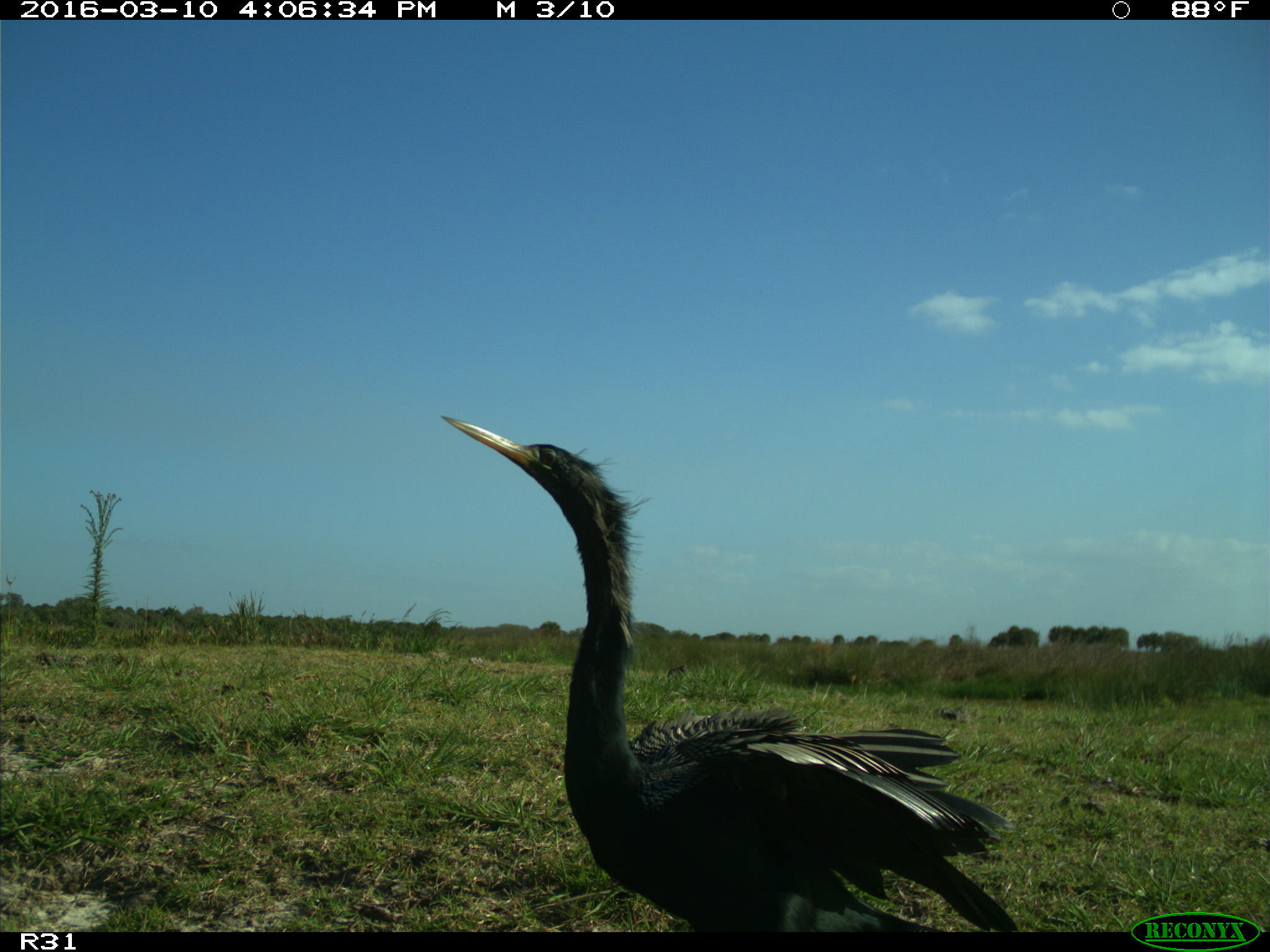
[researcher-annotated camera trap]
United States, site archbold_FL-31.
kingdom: Animalia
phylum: Chordata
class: Aves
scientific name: Aves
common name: birds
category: unidentified bird